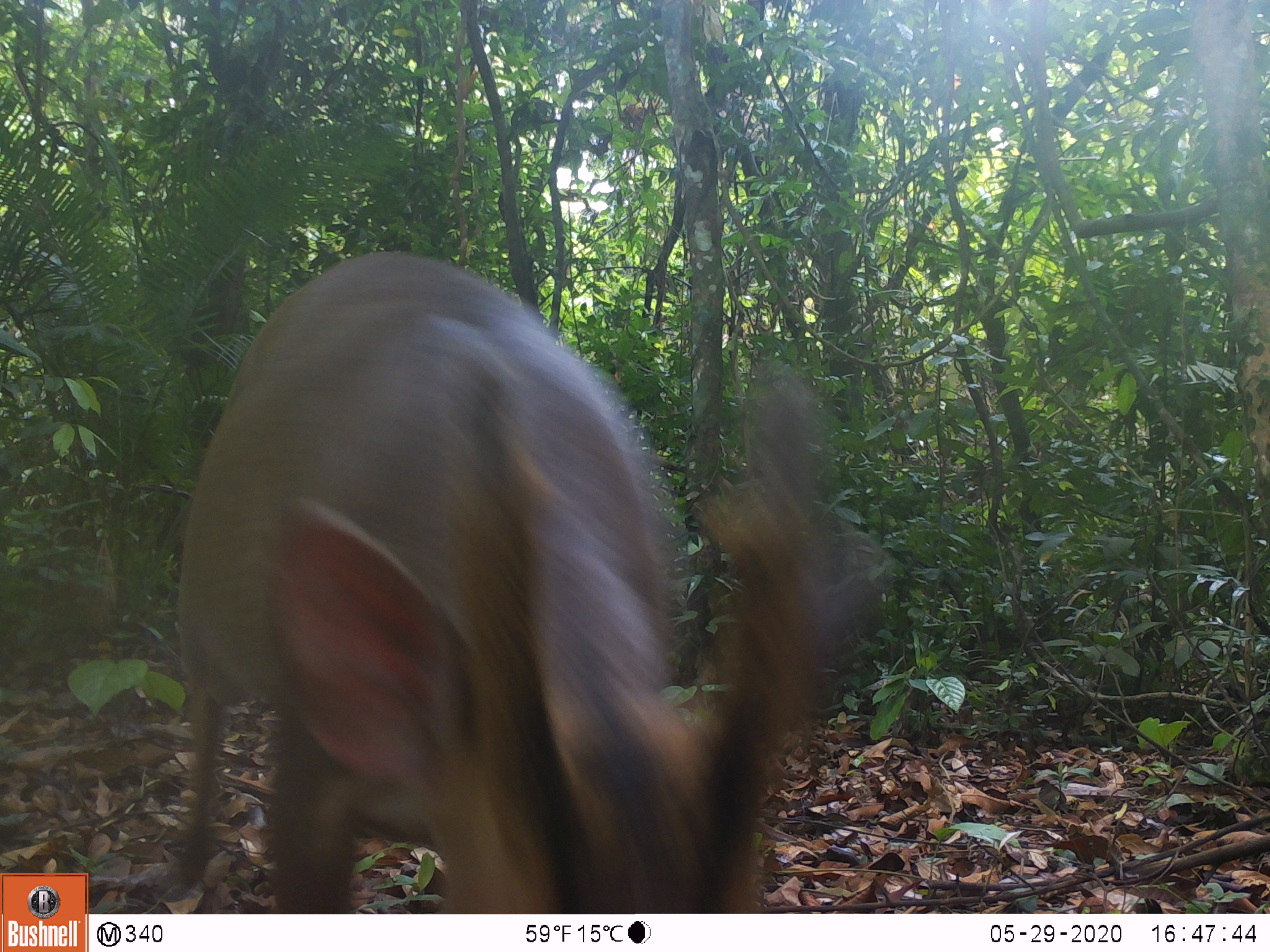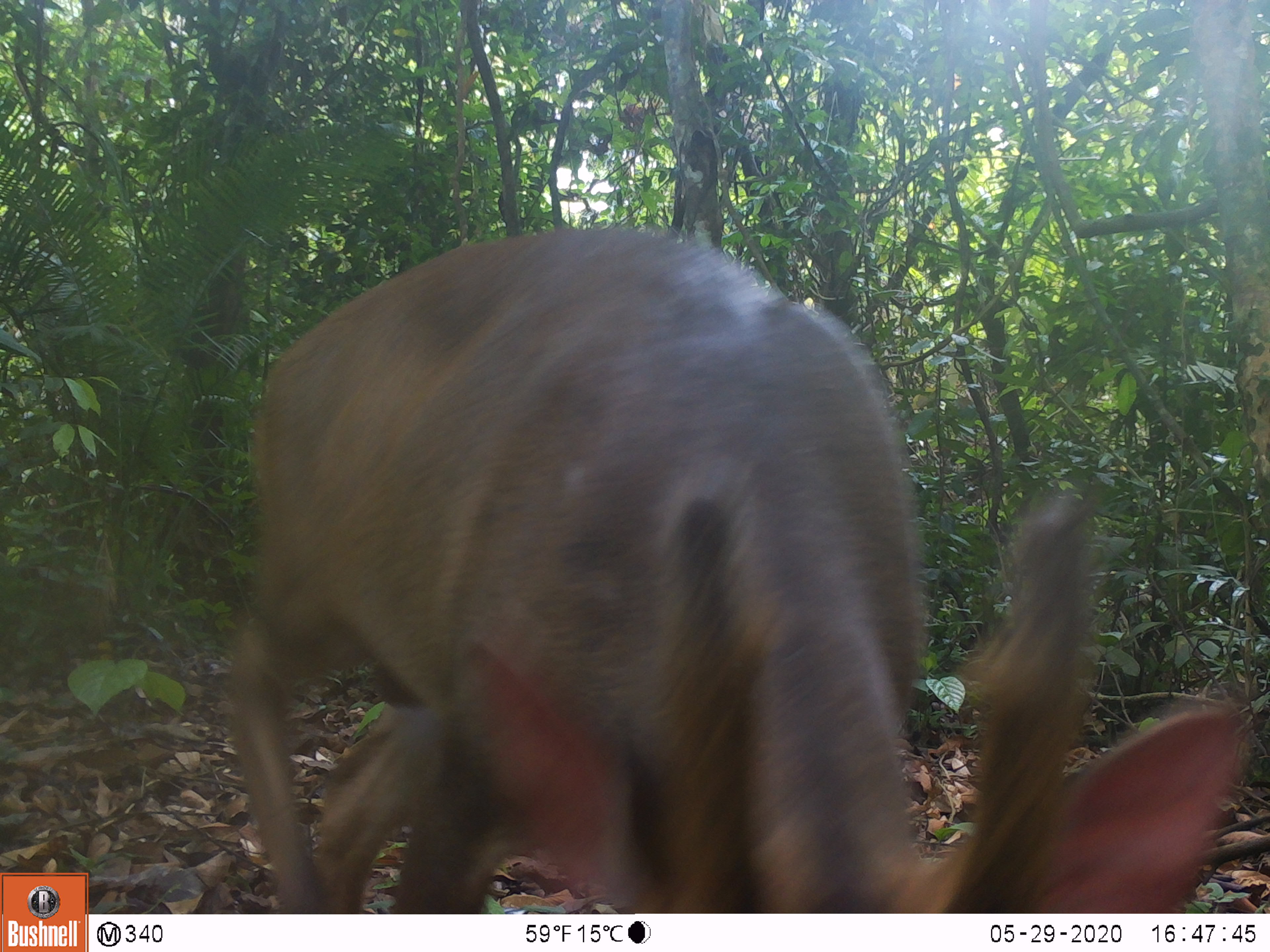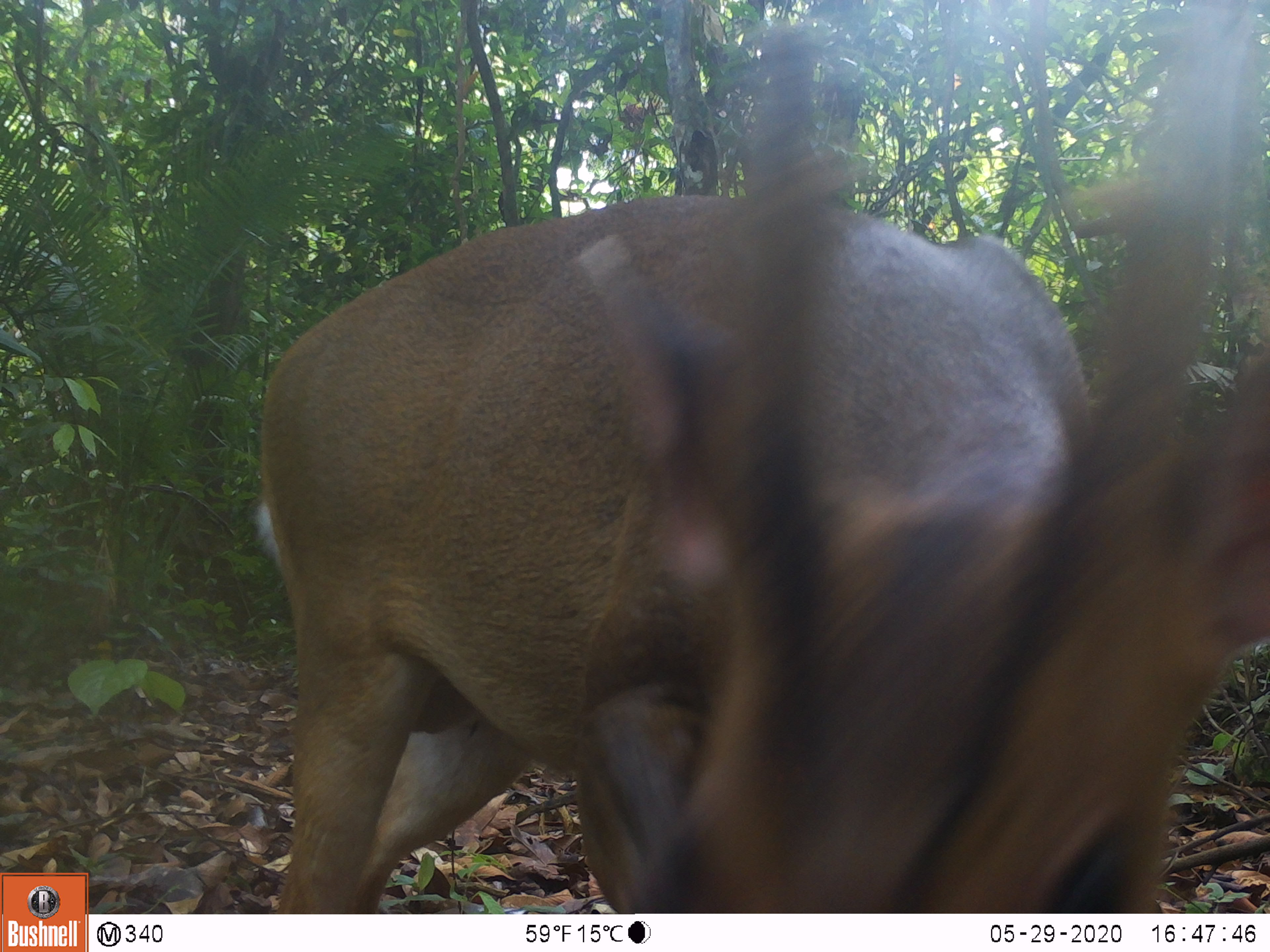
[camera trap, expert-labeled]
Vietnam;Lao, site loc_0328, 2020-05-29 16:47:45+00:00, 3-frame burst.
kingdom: Animalia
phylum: Chordata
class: Mammalia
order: Artiodactyla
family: Cervidae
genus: Muntiacus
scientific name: Muntiacus vuquangensis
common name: large-antlered muntjac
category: large antlered muntjac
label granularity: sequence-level